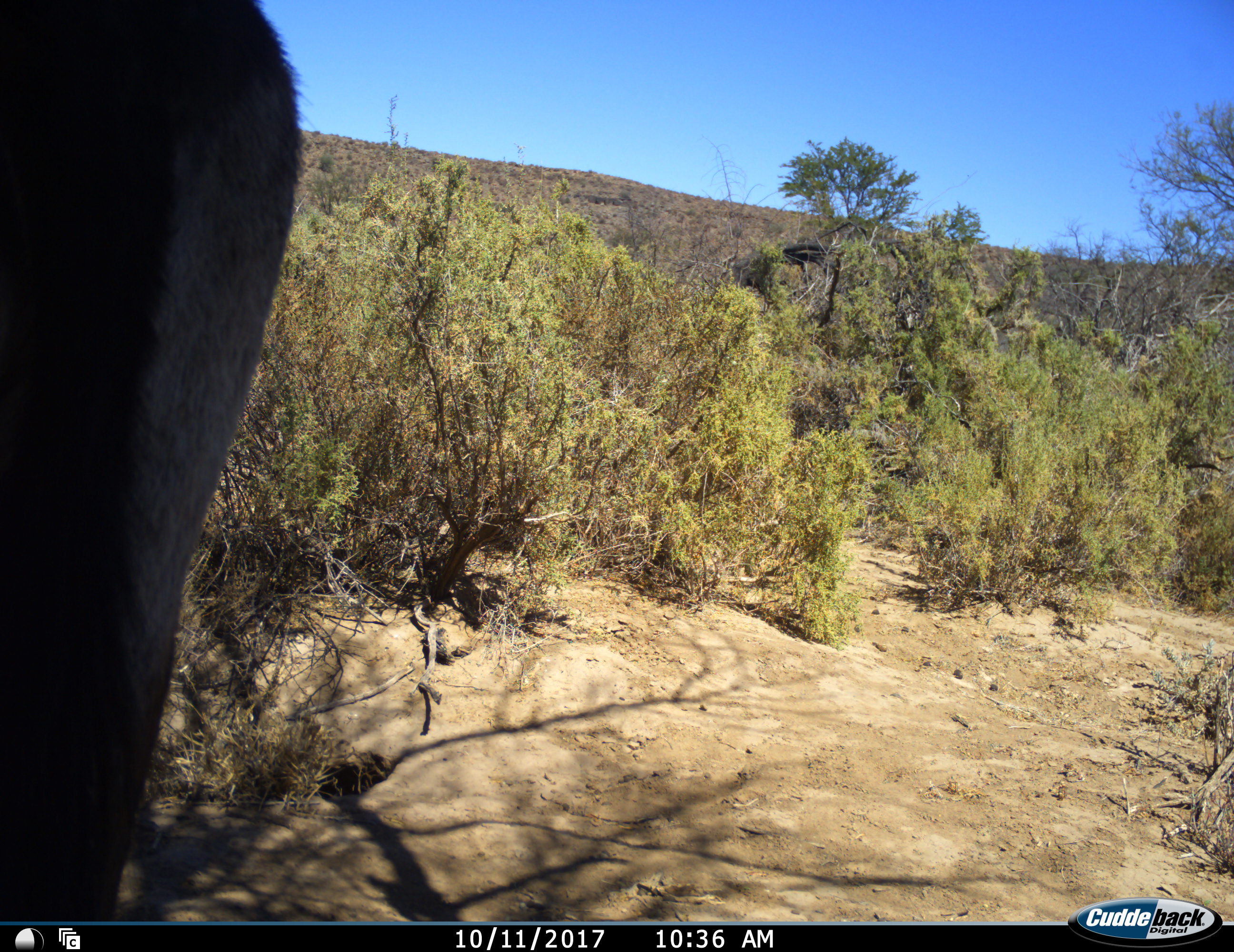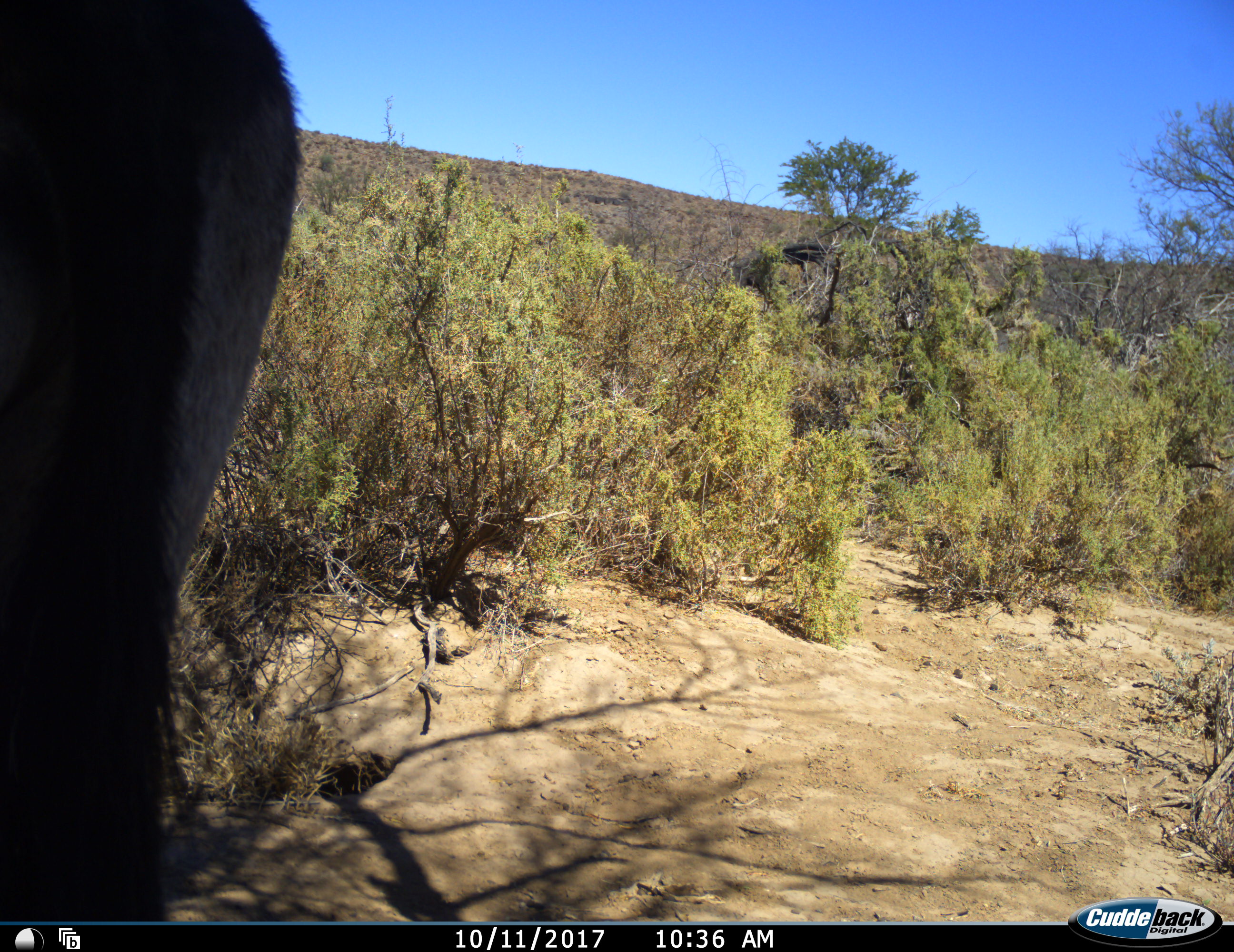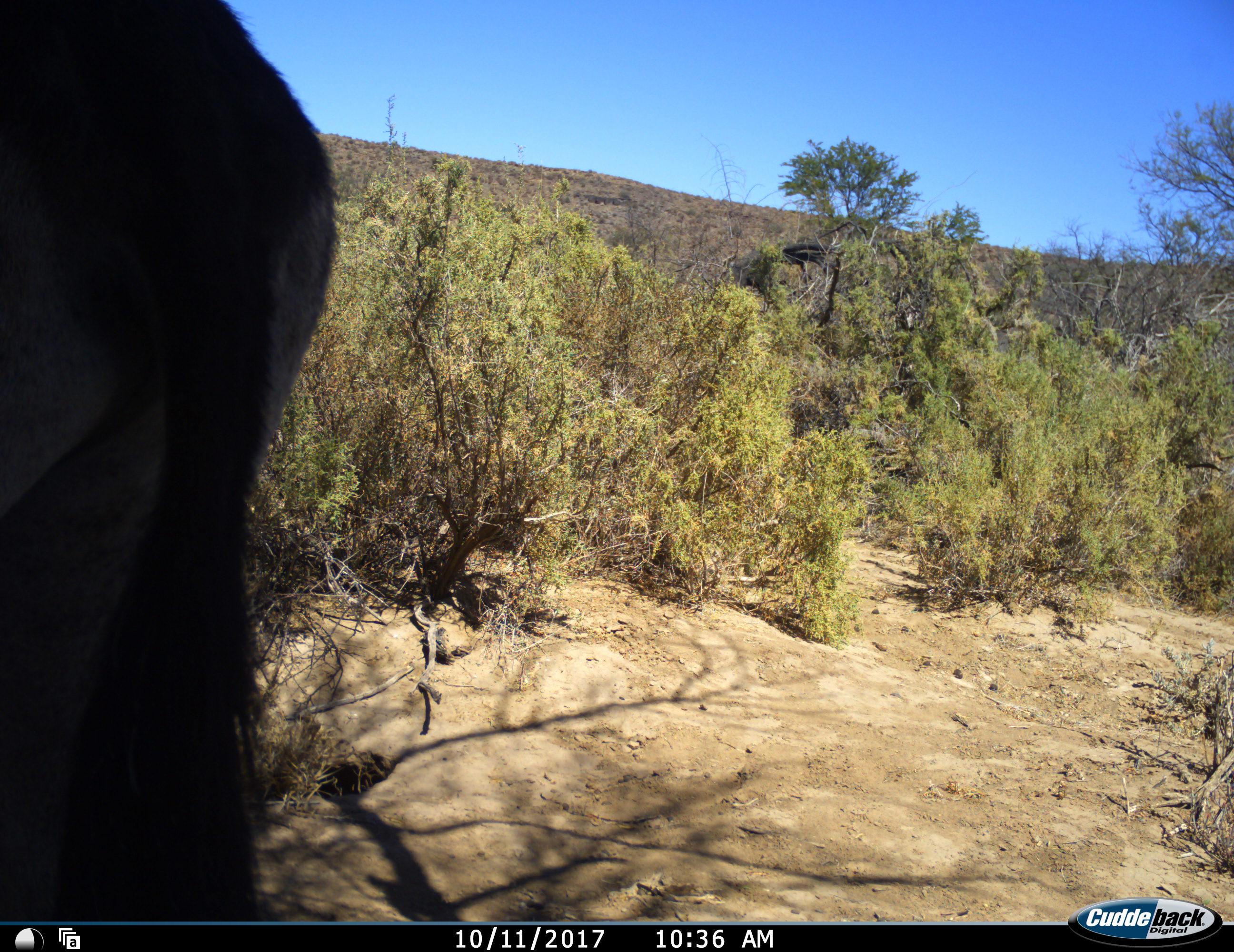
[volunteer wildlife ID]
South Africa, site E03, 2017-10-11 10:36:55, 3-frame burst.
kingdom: Animalia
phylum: Chordata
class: Mammalia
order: Artiodactyla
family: Bovidae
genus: Oryx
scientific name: Oryx gazella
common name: gemsbok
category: gemsbokoryx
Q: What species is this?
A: Gemsbokoryx (gemsbok) (Oryx gazella).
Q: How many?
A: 1.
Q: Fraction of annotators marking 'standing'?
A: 100%.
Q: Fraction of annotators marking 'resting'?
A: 0%.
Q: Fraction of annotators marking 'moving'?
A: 20%.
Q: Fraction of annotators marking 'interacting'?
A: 0%.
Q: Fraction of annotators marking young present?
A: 0%.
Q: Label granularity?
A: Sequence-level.